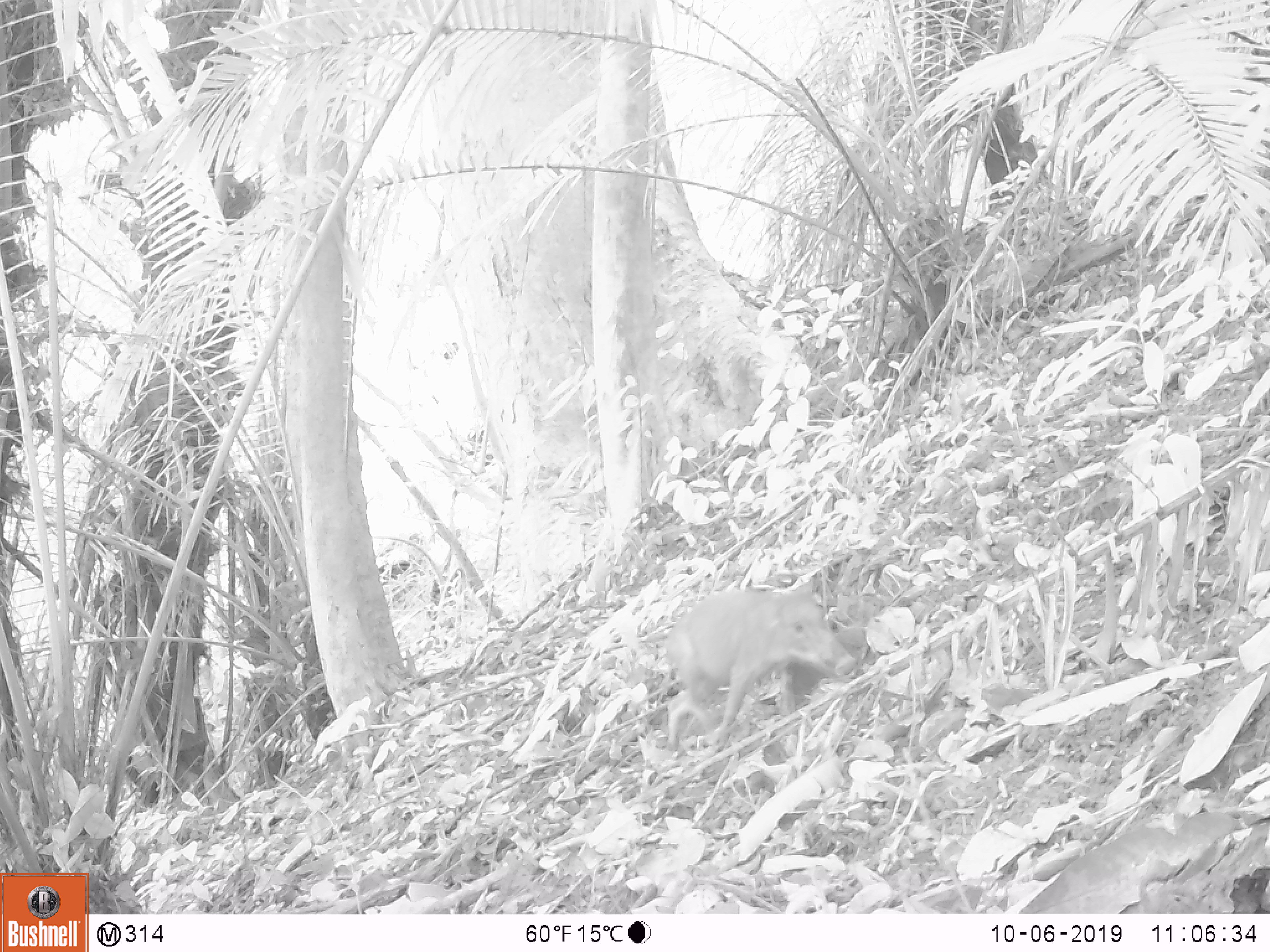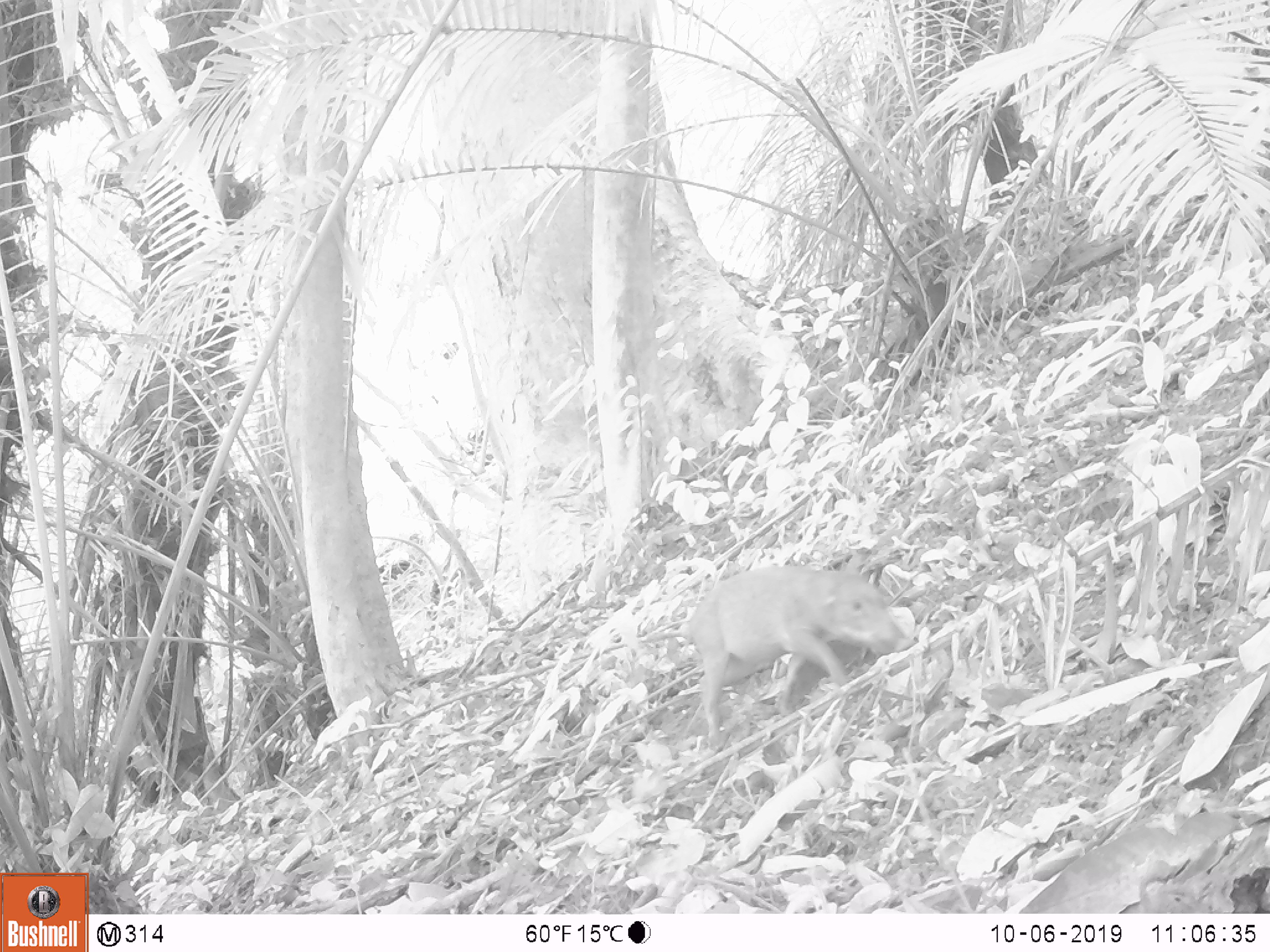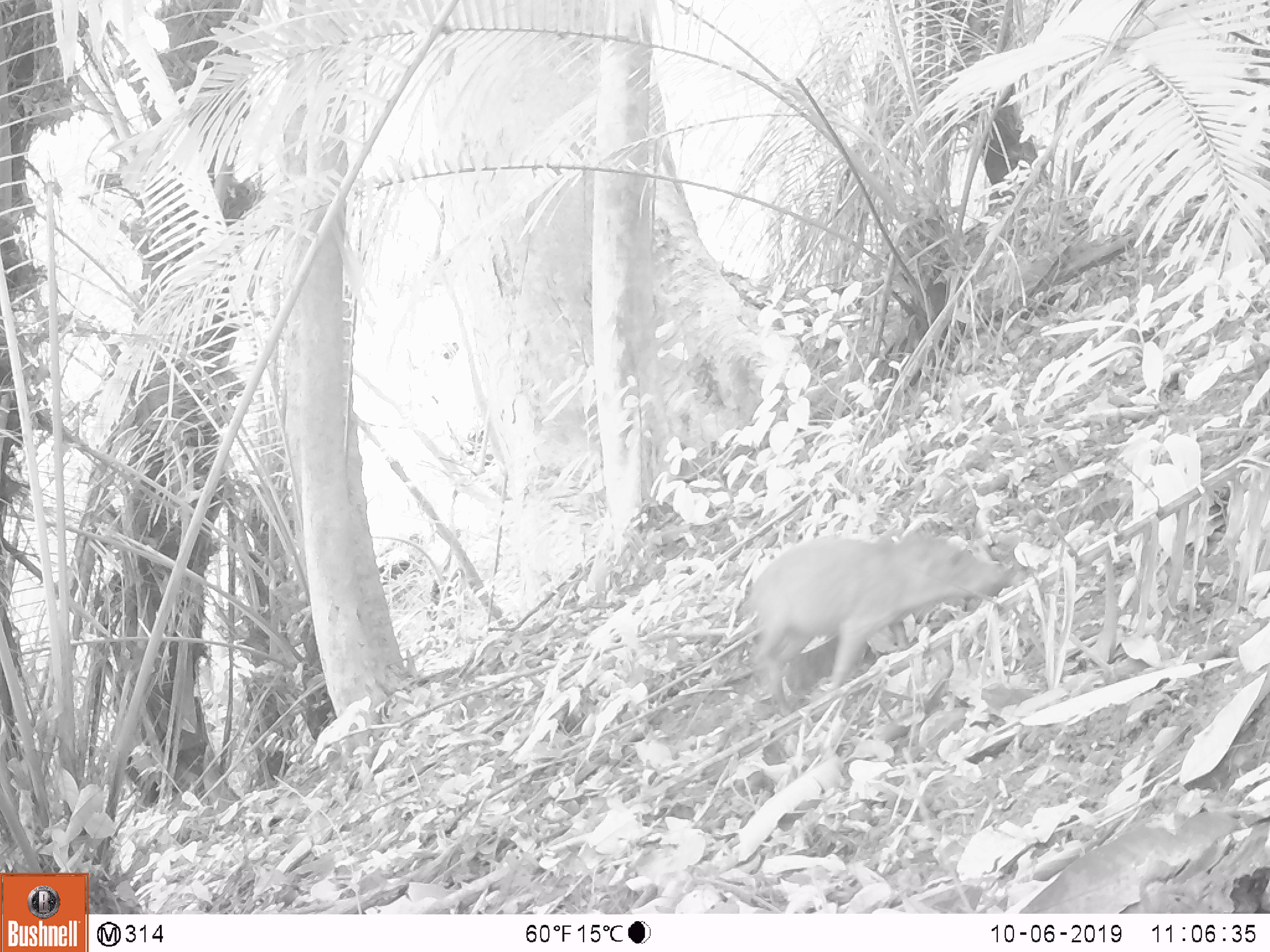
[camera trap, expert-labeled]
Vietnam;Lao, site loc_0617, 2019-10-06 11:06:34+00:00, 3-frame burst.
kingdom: Animalia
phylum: Chordata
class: Mammalia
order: Artiodactyla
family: Suidae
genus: Sus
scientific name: Sus scrofa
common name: eurasian wild pig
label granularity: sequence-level